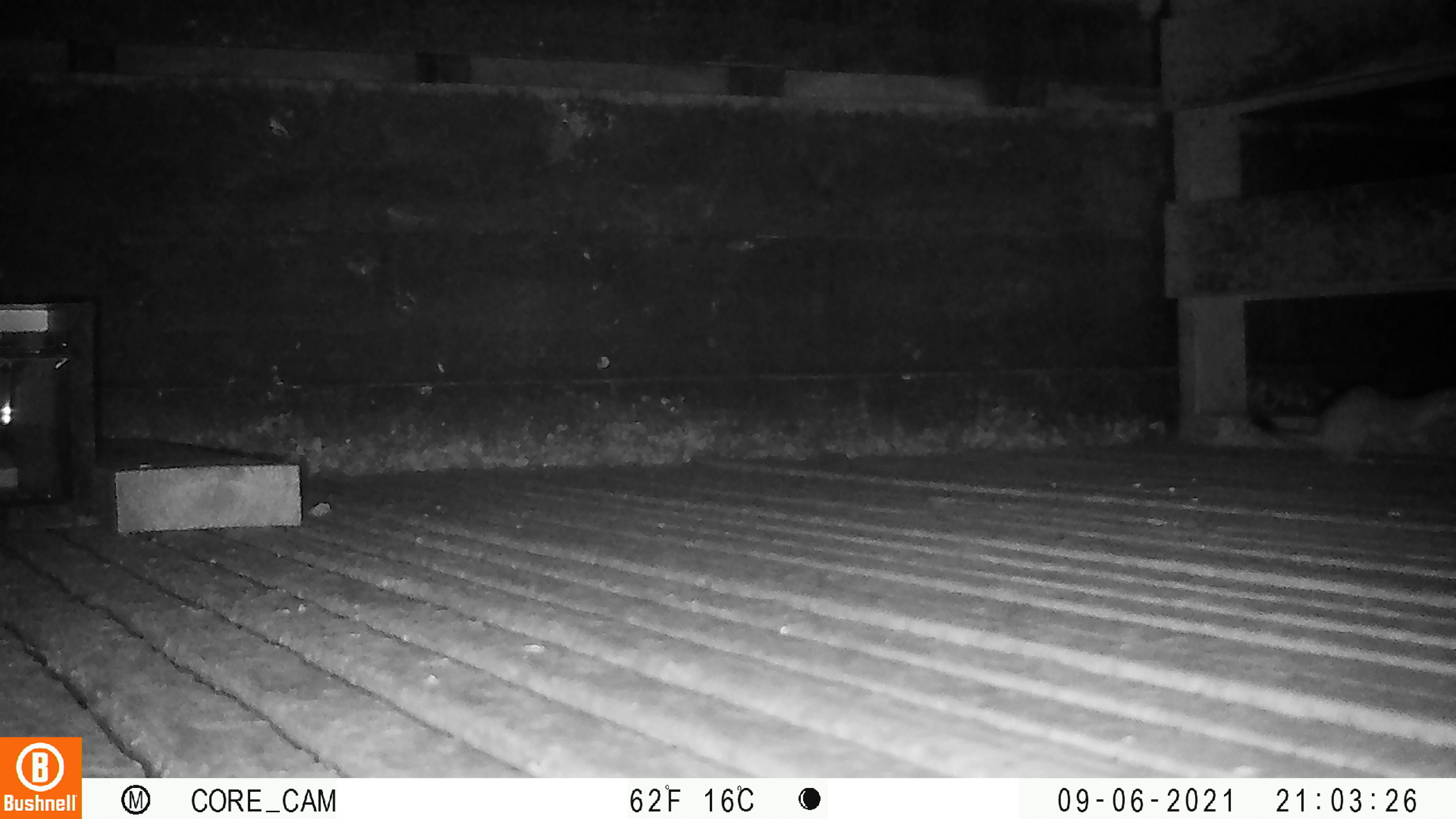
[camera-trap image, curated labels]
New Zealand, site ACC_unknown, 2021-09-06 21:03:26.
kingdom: Animalia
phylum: Chordata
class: Mammalia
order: Carnivora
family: Mustelidae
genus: Mustela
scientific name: Mustela erminea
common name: stoat